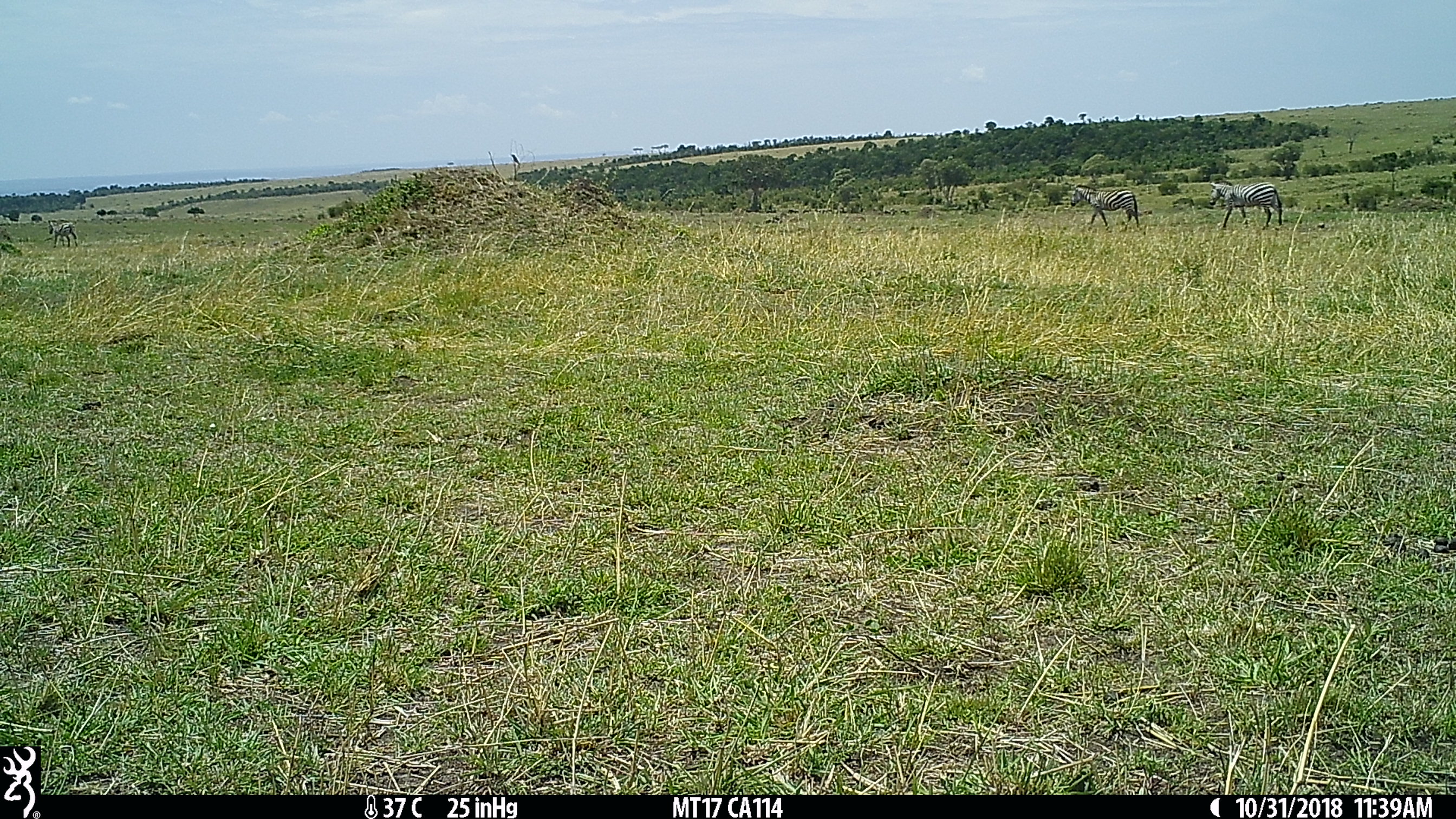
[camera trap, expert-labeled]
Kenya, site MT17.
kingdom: Animalia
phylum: Chordata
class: Mammalia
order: Perissodactyla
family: Equidae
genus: Equus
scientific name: Equus quagga burchellii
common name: burchell's zebra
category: zebra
Zebra (burchell's zebra) (Equus quagga burchellii).